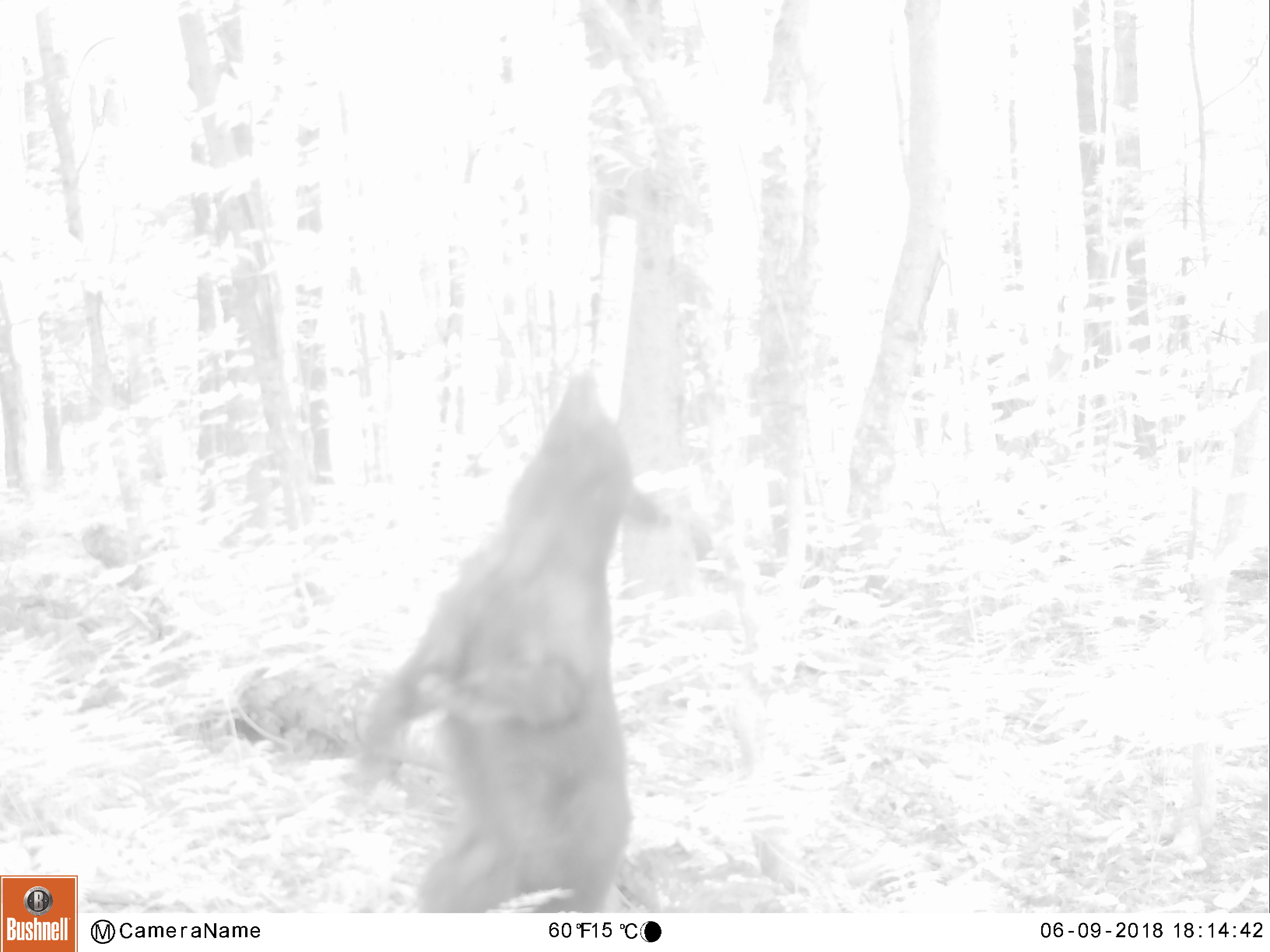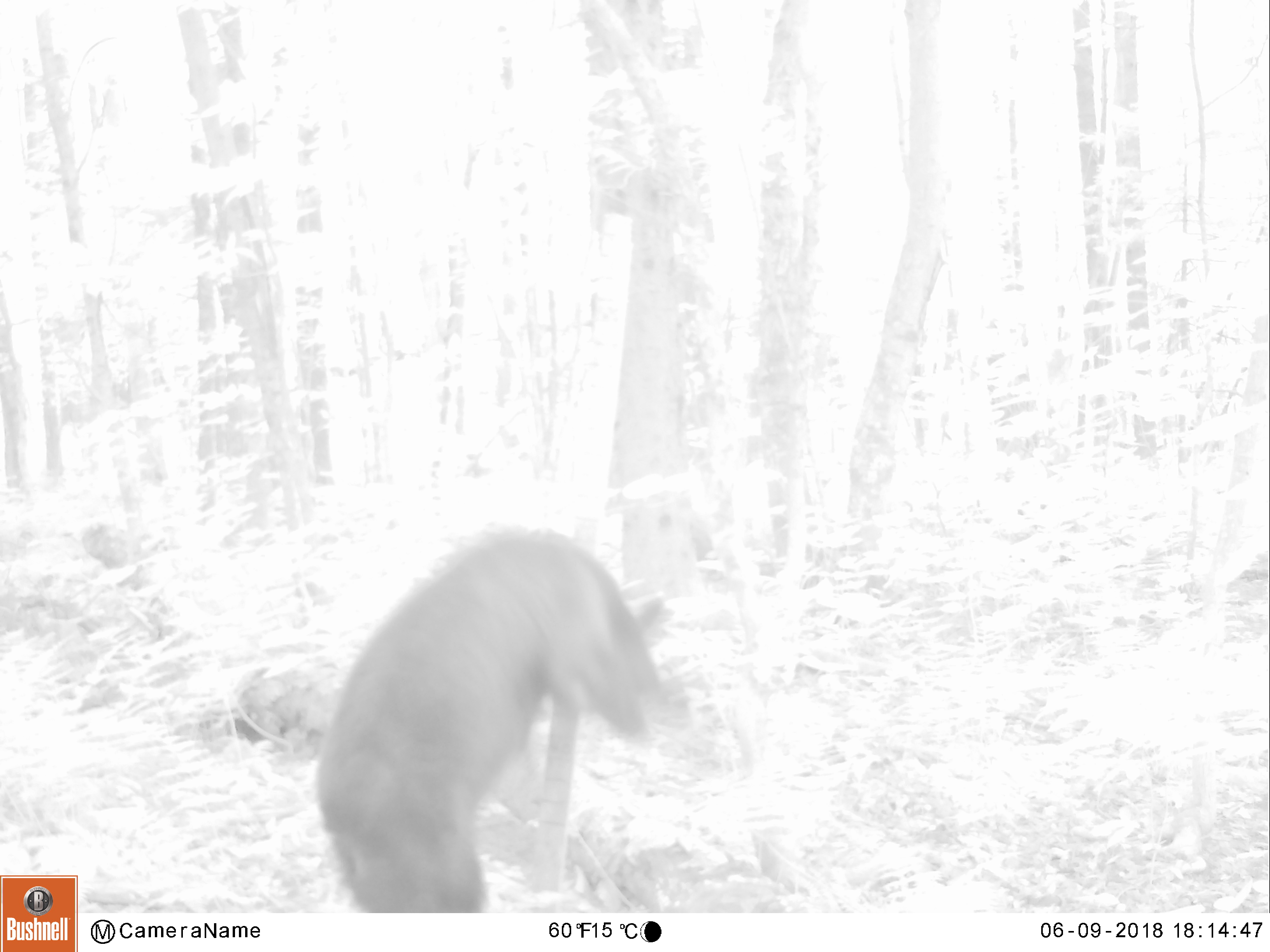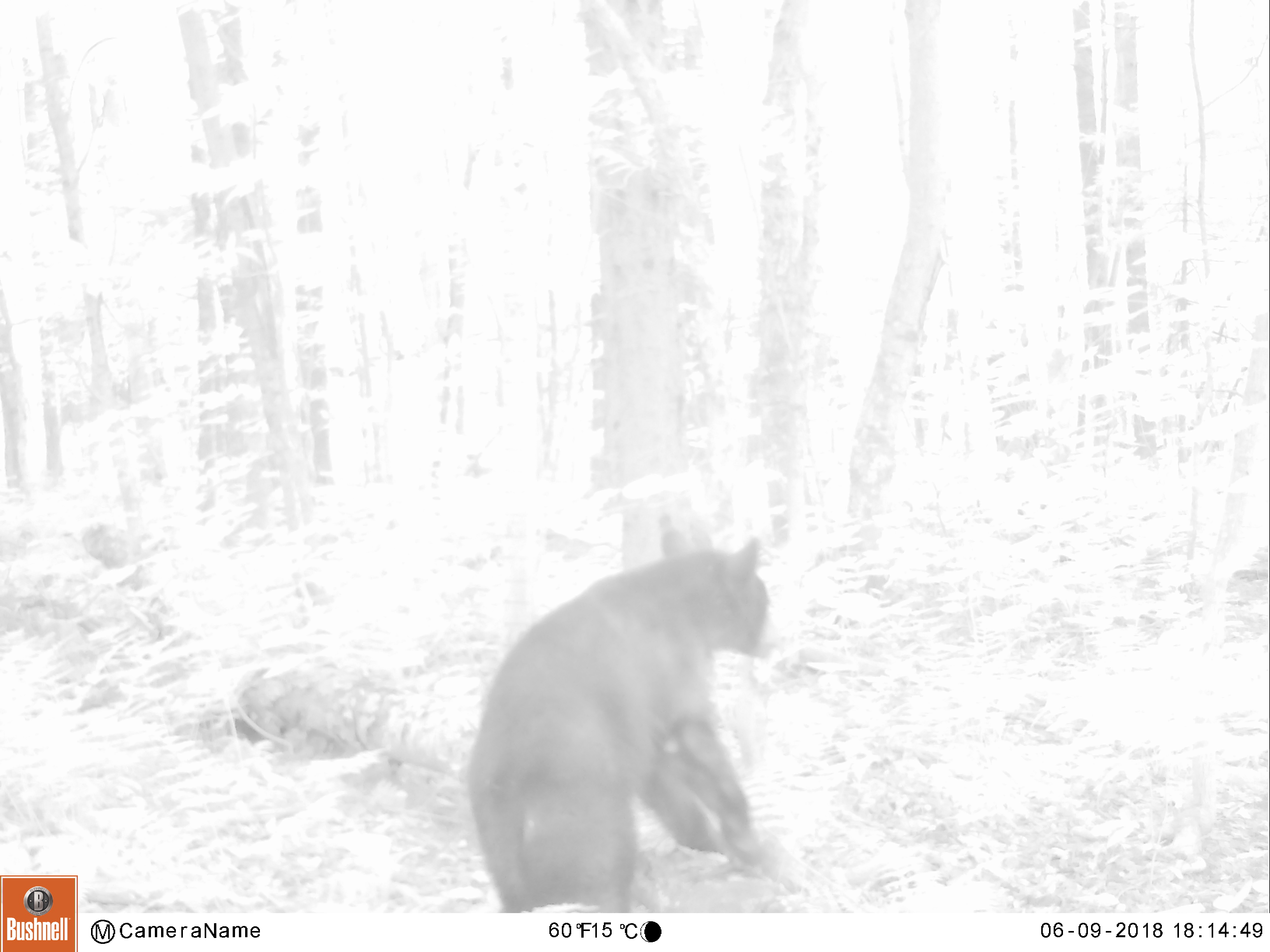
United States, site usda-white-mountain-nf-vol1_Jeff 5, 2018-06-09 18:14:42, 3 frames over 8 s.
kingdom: Animalia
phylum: Chordata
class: Mammalia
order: Carnivora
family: Ursidae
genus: Ursus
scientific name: Ursus americanus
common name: black bear